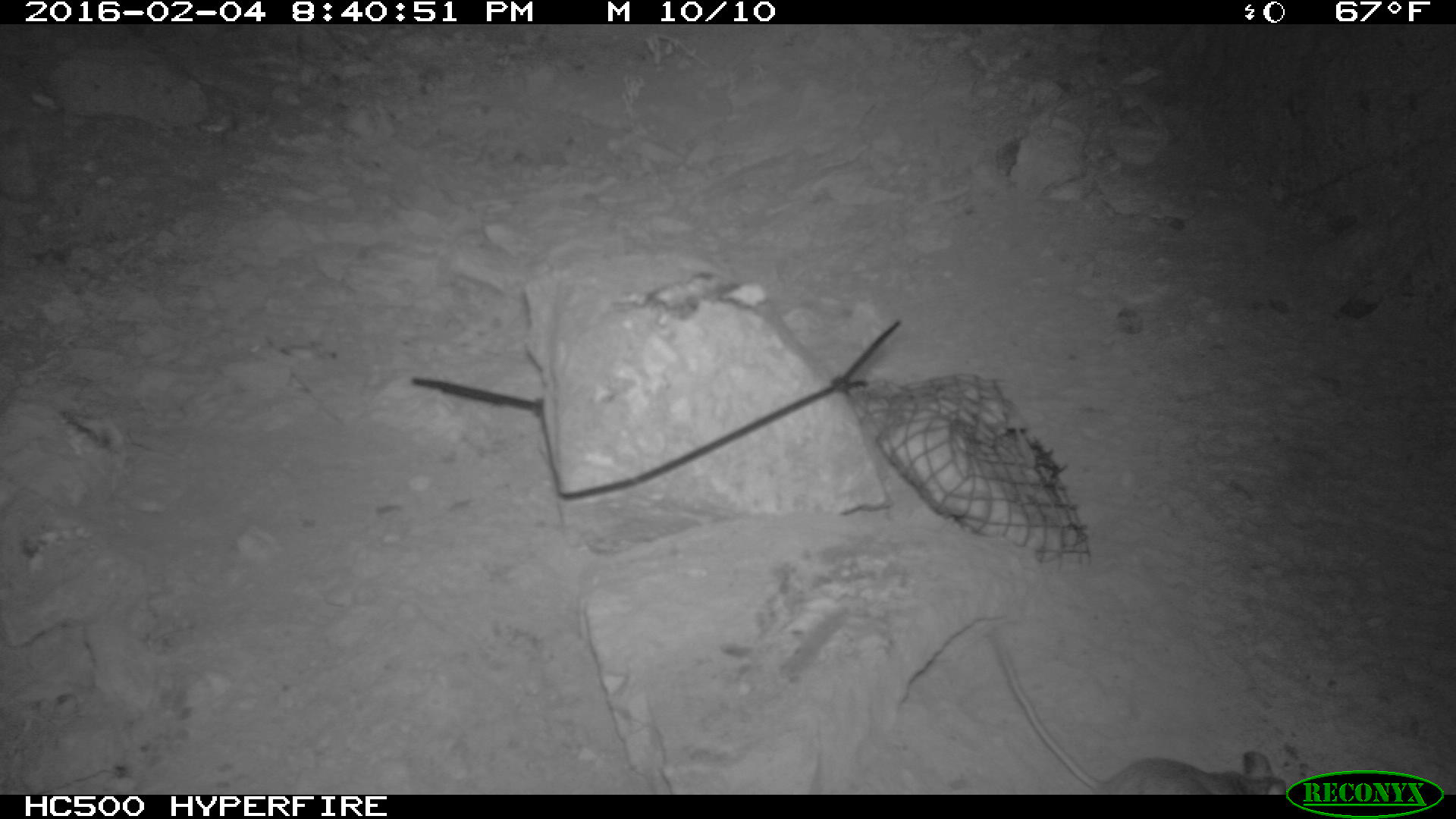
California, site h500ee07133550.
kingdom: Animalia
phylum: Chordata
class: Mammalia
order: Rodentia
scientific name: Rodentia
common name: rodent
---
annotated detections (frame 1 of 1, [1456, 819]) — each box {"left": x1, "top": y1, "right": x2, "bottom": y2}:
rodent: {"left": 990, "top": 623, "right": 1288, "bottom": 795}